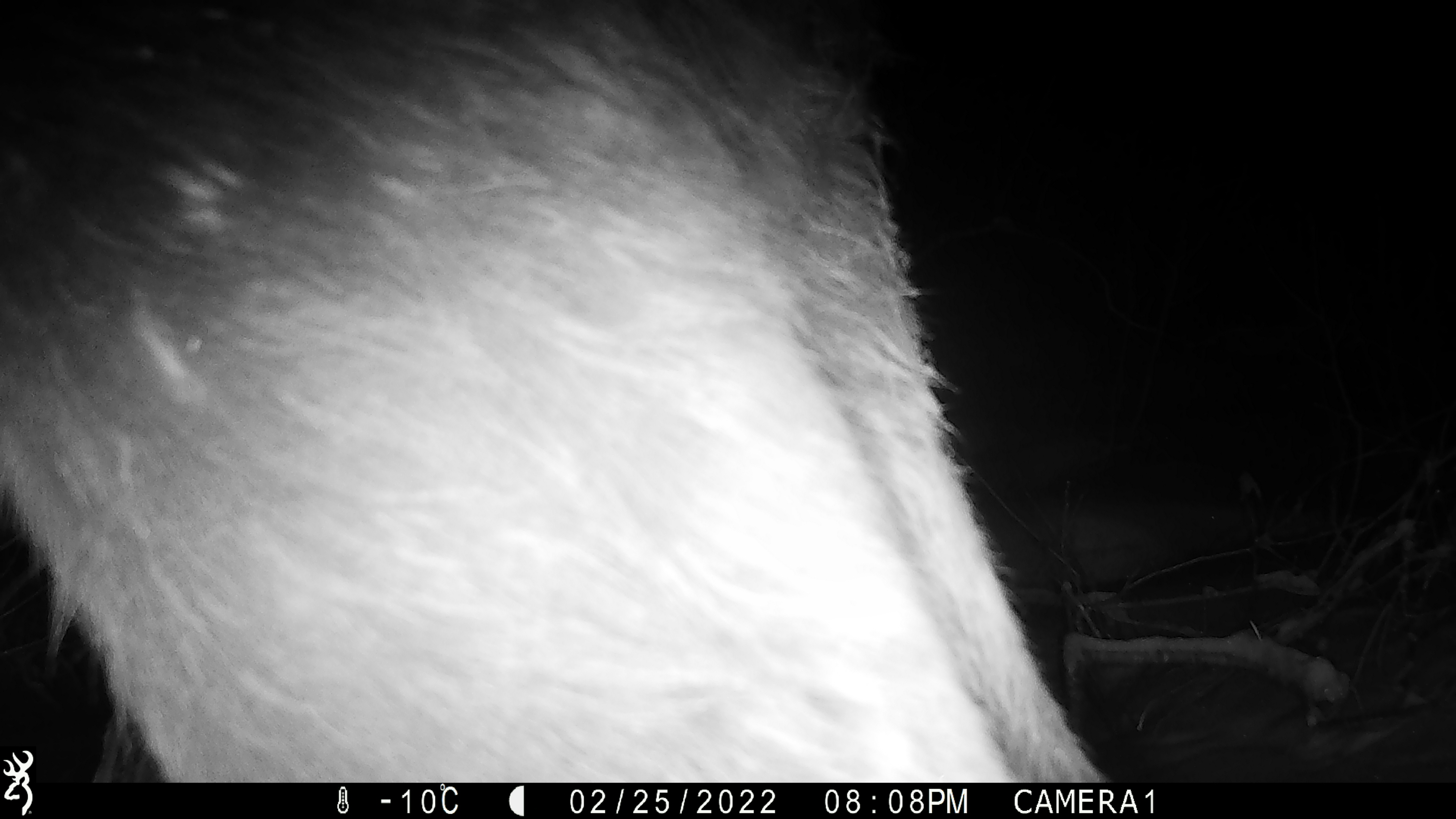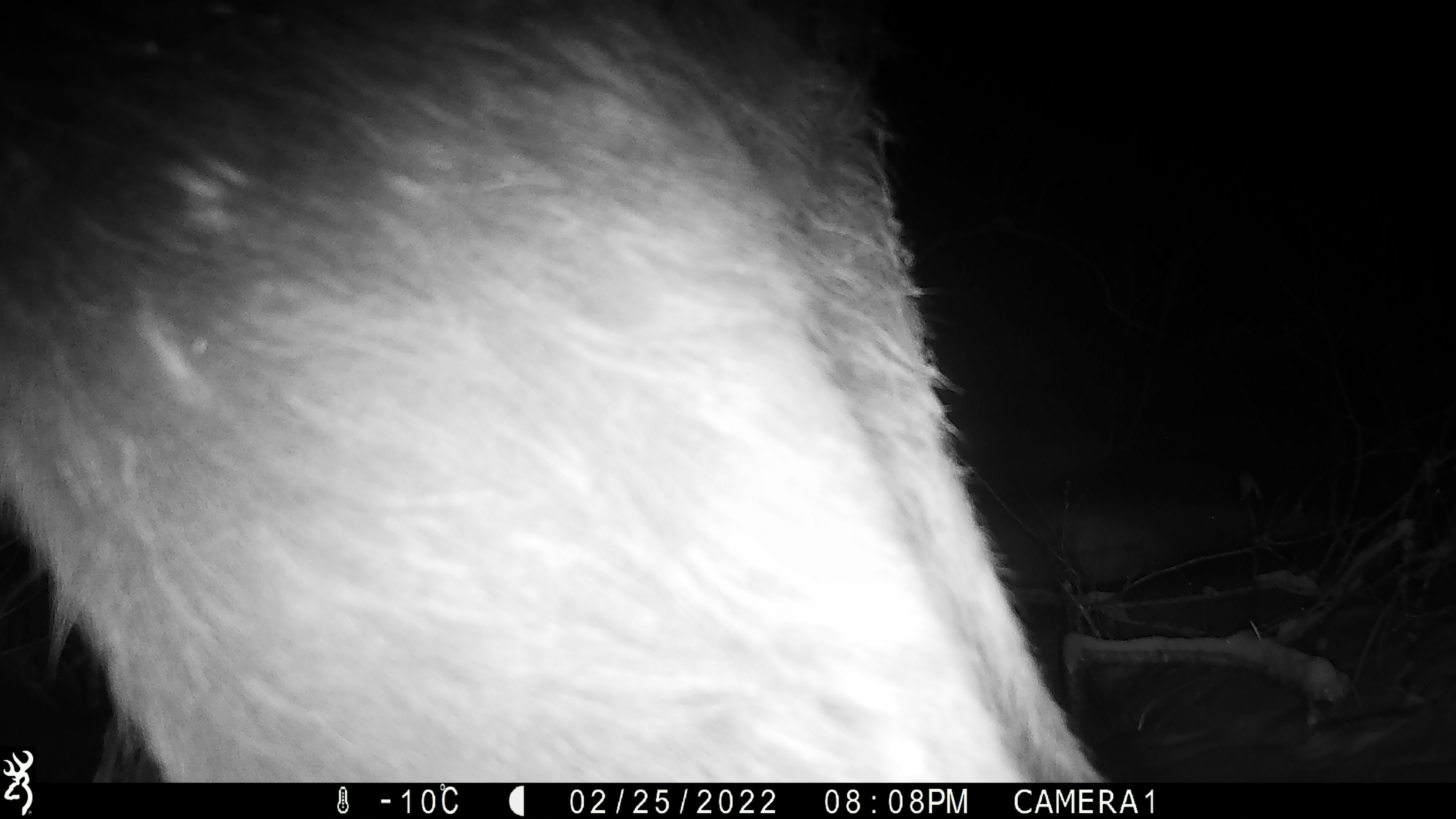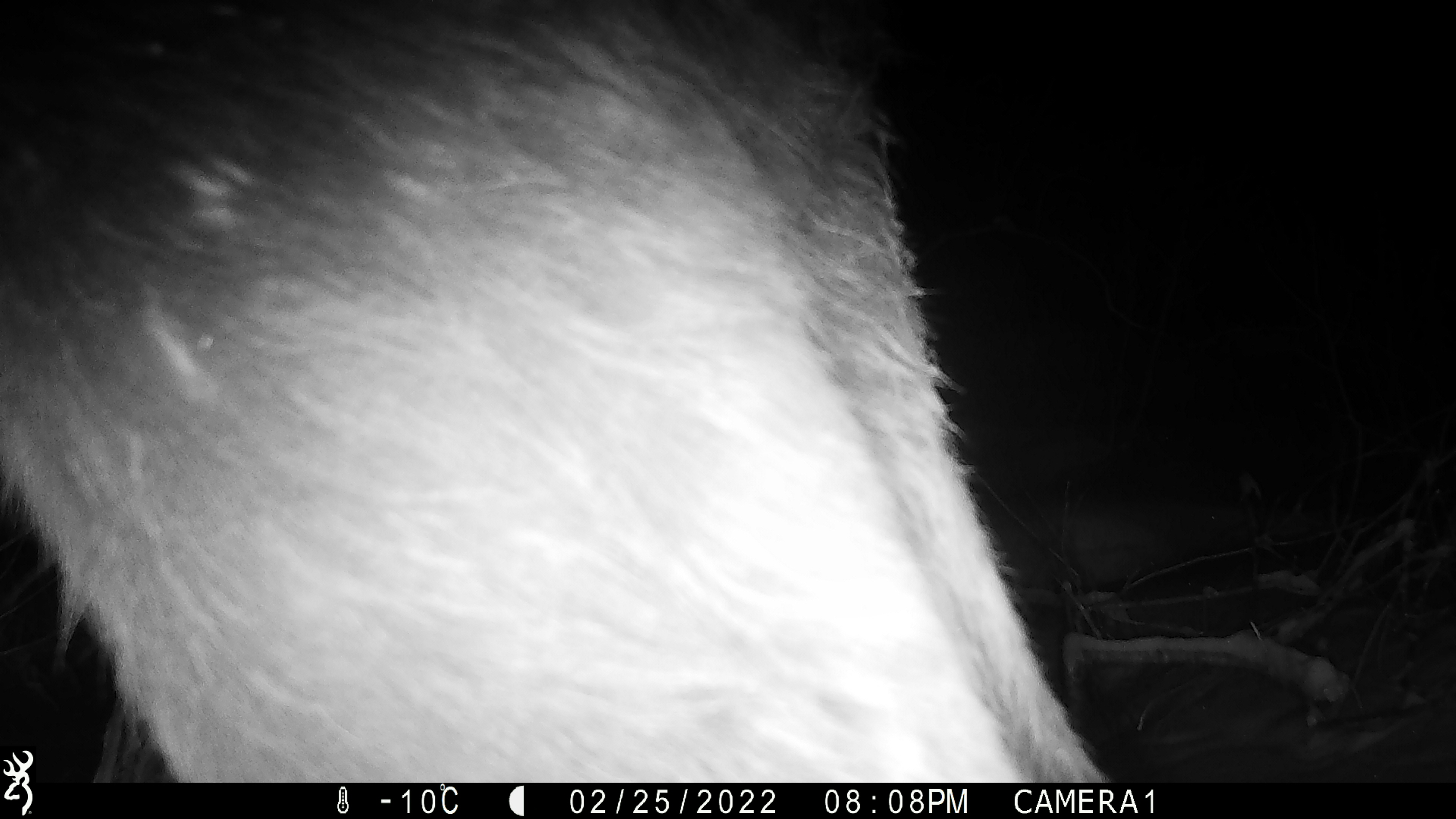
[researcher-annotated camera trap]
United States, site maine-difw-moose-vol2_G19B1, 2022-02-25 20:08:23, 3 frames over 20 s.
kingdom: Animalia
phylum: Chordata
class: Mammalia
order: Artiodactyla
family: Cervidae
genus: Alces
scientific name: Alces alces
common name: moose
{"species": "moose (Alces alces)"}